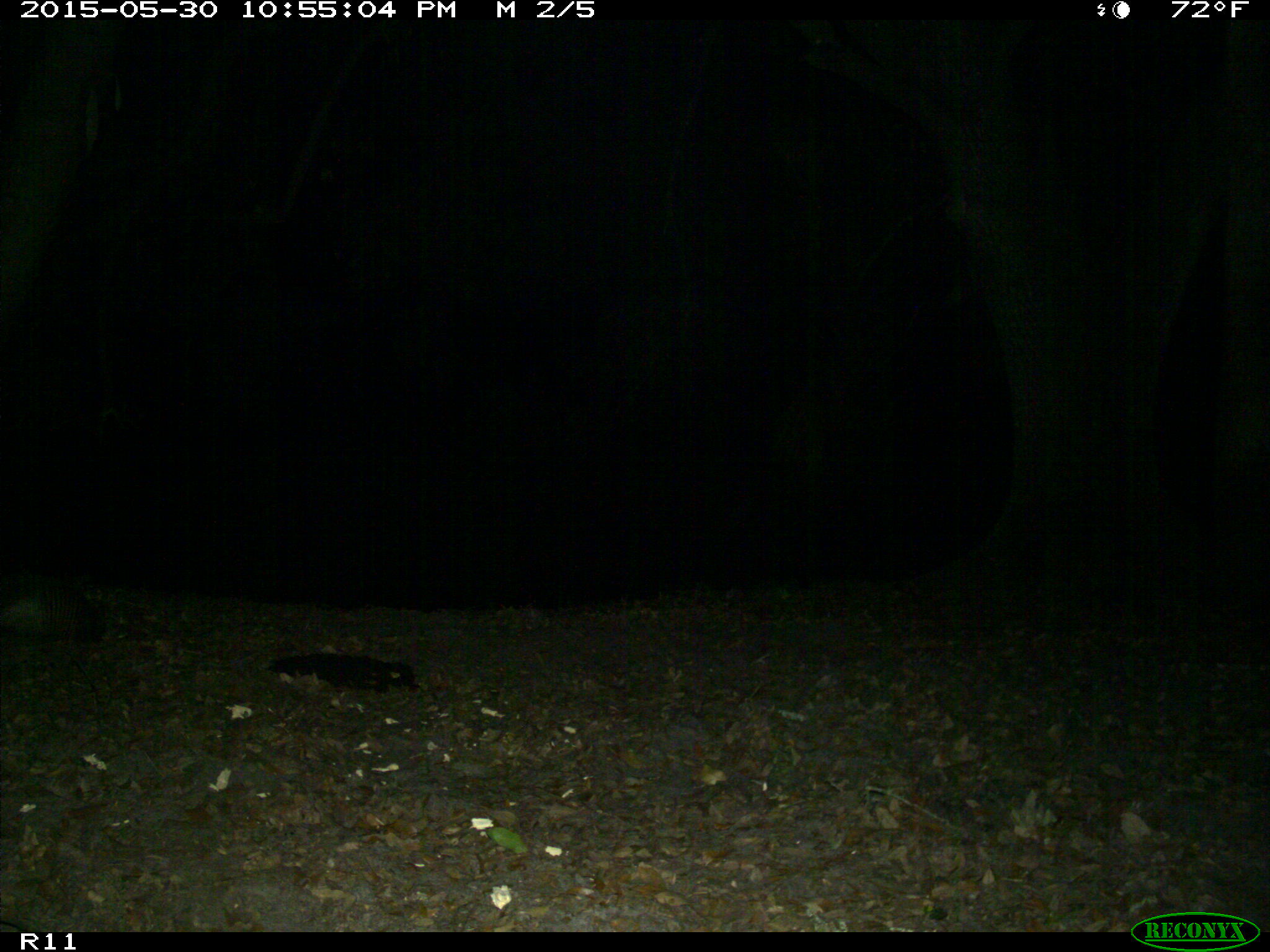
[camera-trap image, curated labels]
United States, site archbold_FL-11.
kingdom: Animalia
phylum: Chordata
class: Mammalia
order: Cingulata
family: Dasypodidae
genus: Dasypus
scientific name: Dasypus novemcinctus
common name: nine-banded armadillo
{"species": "Dasypus novemcinctus (nine-banded armadillo)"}